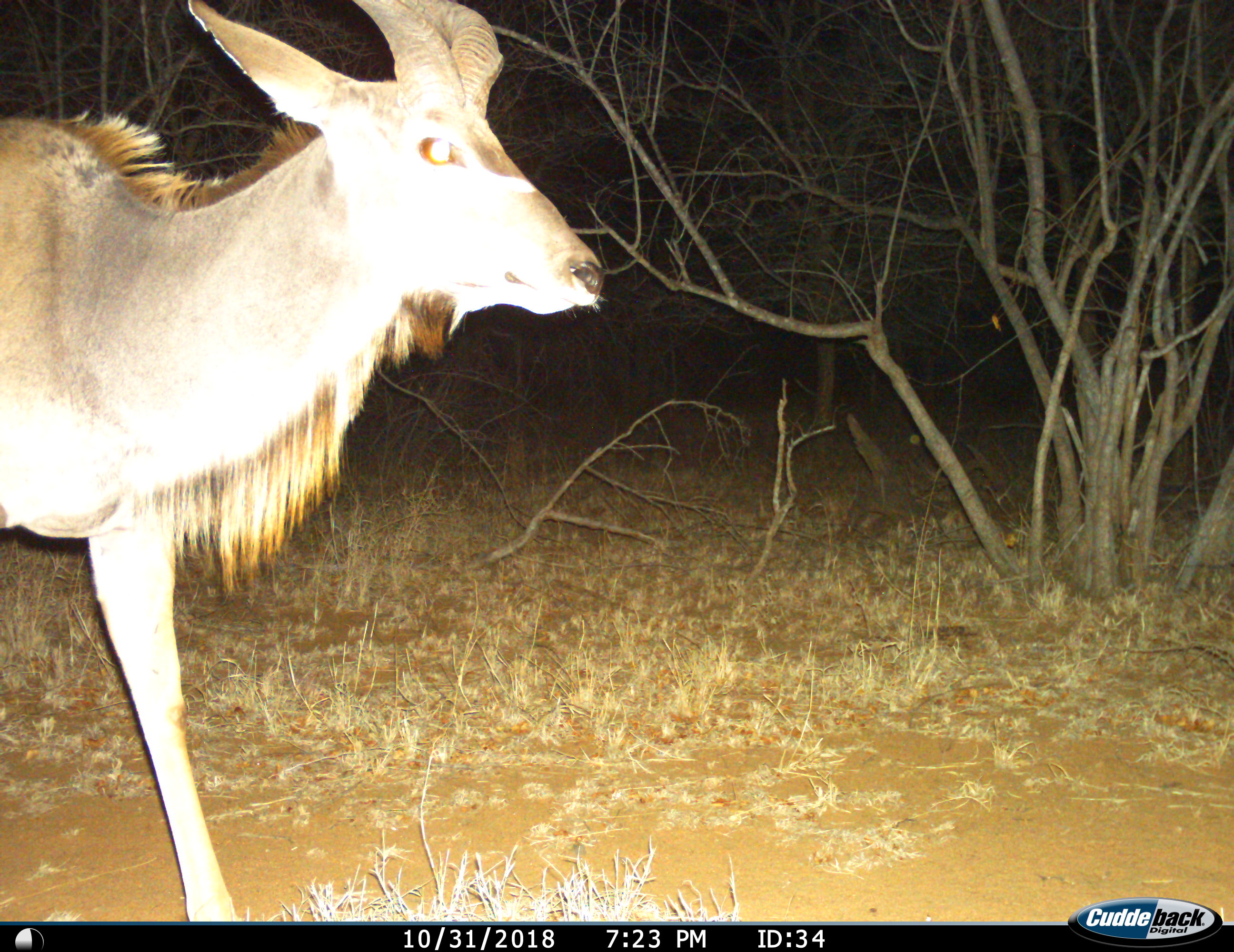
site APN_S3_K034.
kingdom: Animalia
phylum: Chordata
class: Mammalia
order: Artiodactyla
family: Bovidae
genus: Tragelaphus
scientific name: Tragelaphus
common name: kudu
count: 1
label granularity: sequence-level